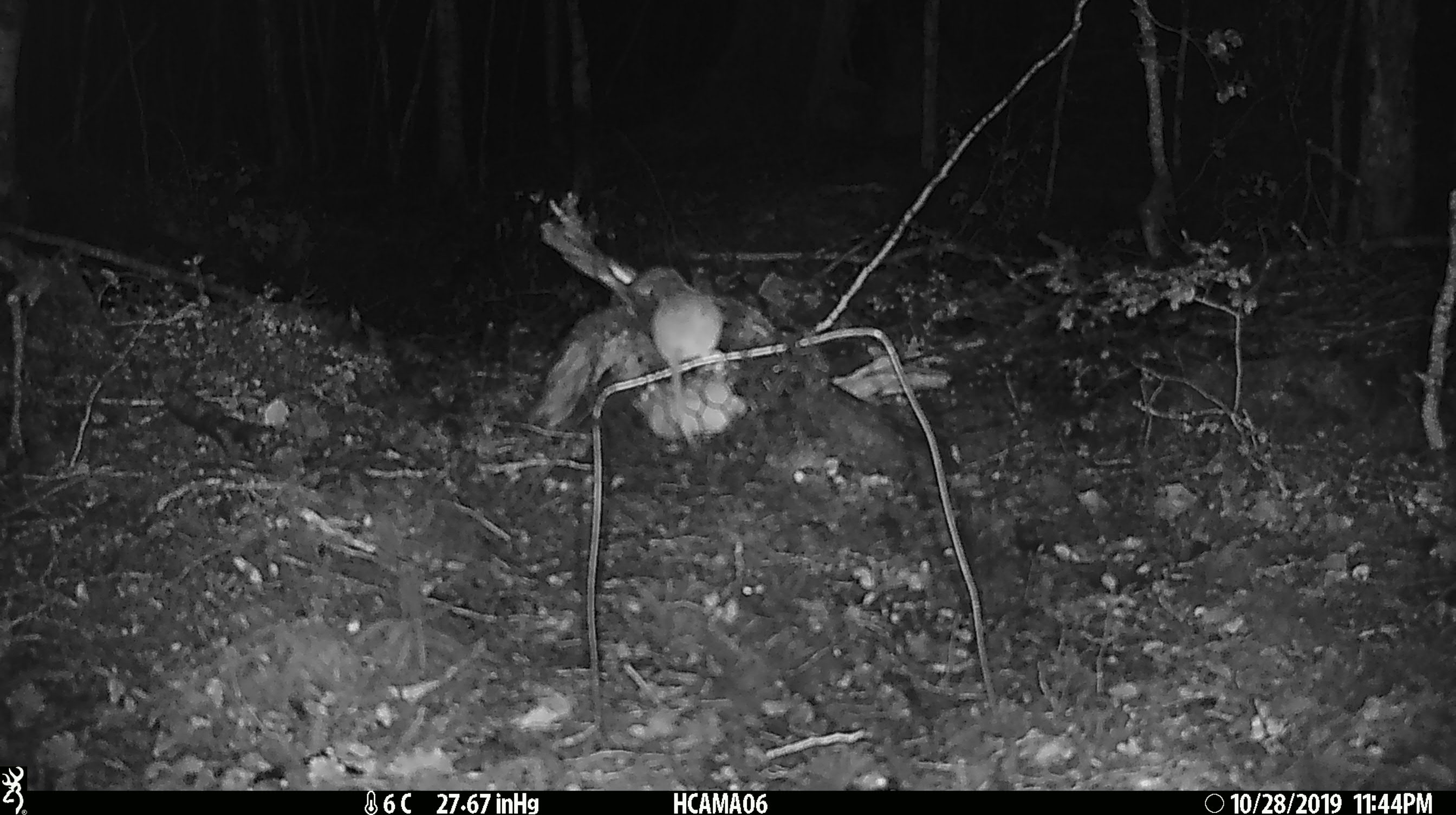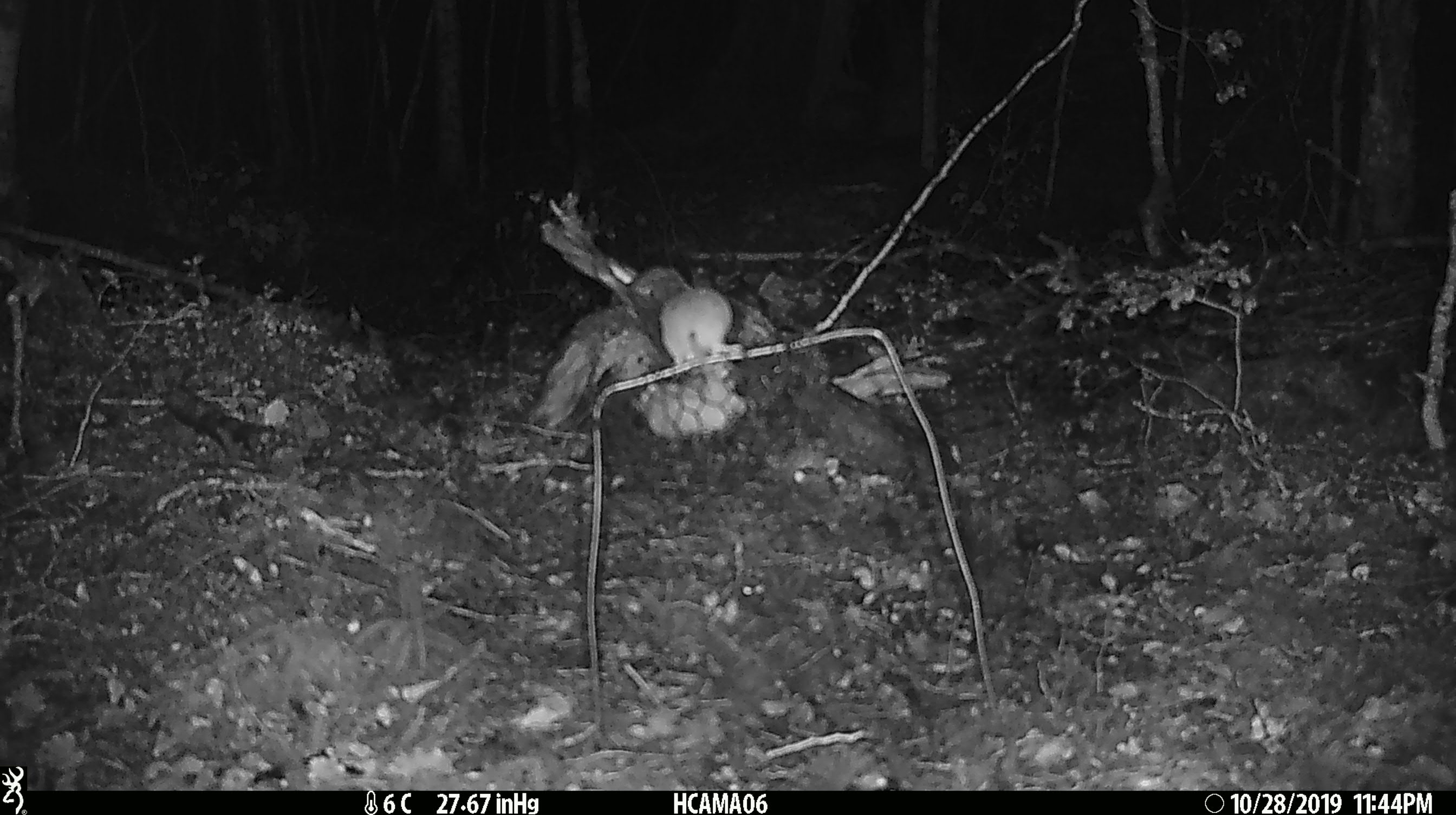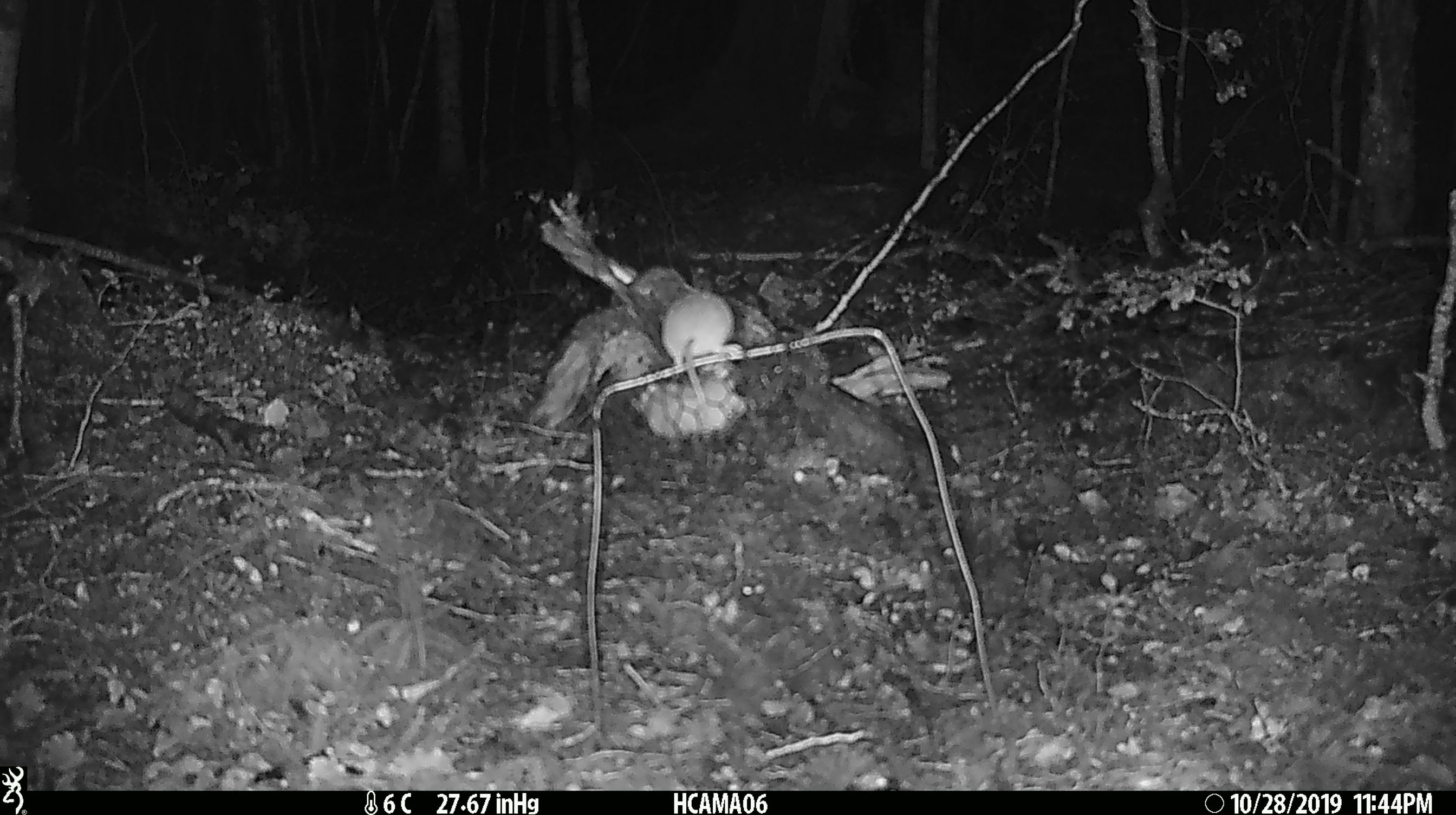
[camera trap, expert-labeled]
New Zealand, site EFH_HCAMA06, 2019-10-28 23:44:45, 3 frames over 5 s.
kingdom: Animalia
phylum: Chordata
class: Mammalia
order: Rodentia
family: Muridae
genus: Mus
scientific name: Mus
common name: mouse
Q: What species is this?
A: Mouse (Mus).